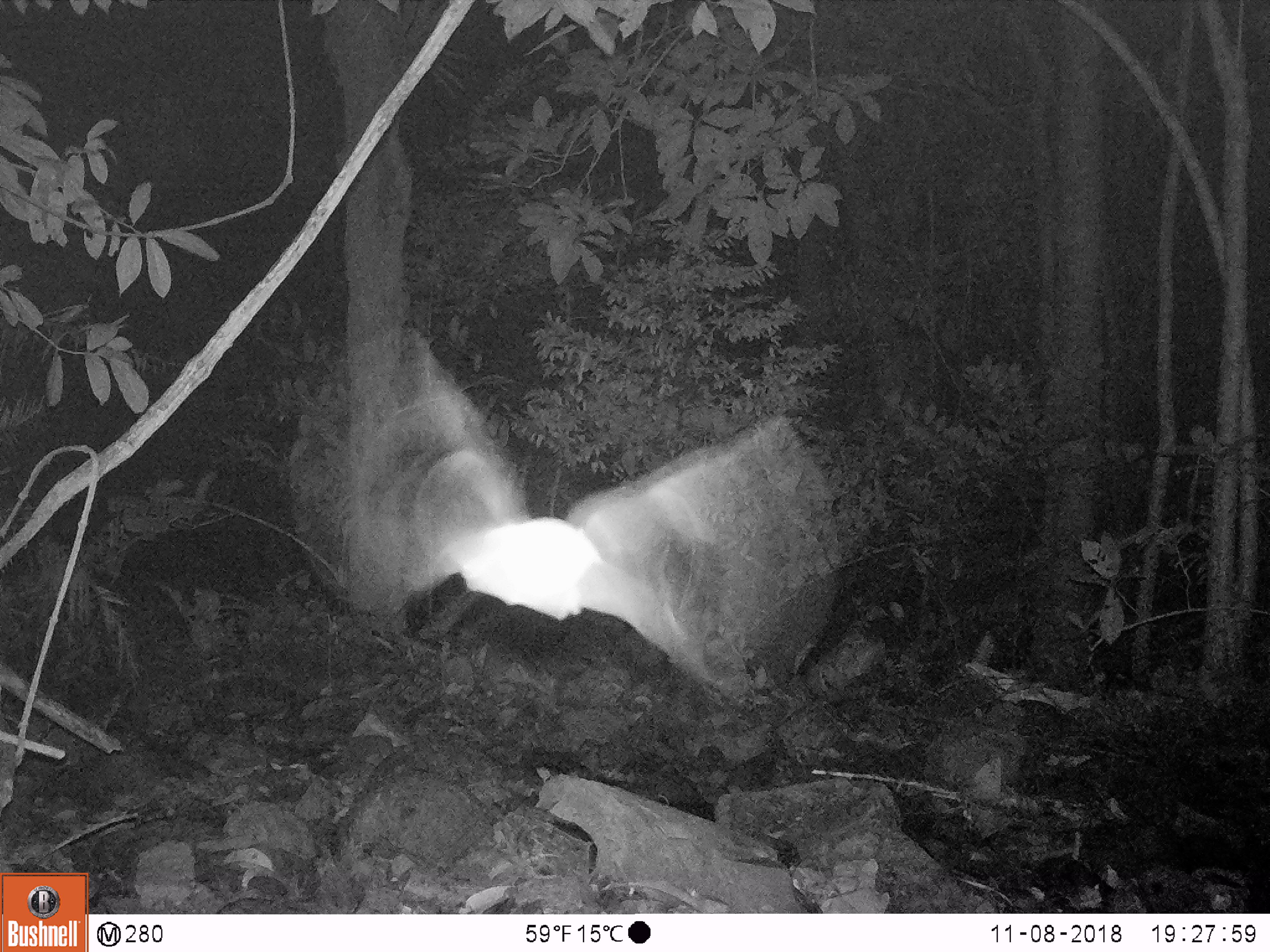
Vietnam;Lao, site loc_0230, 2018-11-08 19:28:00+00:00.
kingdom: Animalia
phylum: Chordata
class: Mammalia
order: Chiroptera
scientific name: Chiroptera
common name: bat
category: unidentified bat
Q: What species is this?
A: Unidentified bat (bat) (Chiroptera).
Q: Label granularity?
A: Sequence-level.